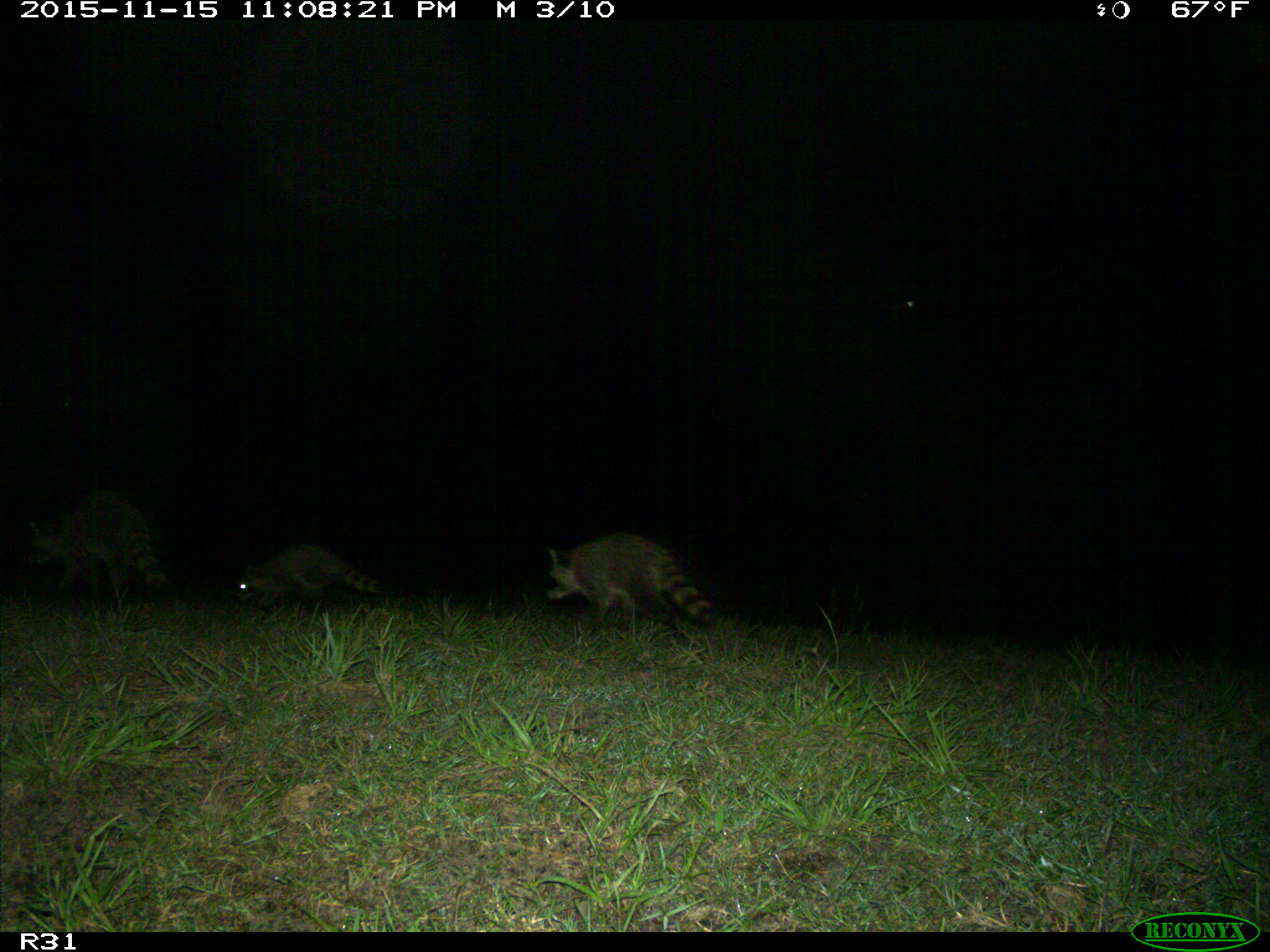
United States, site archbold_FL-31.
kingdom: Animalia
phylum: Chordata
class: Mammalia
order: Carnivora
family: Procyonidae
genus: Procyon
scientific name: Procyon lotor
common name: common raccoon